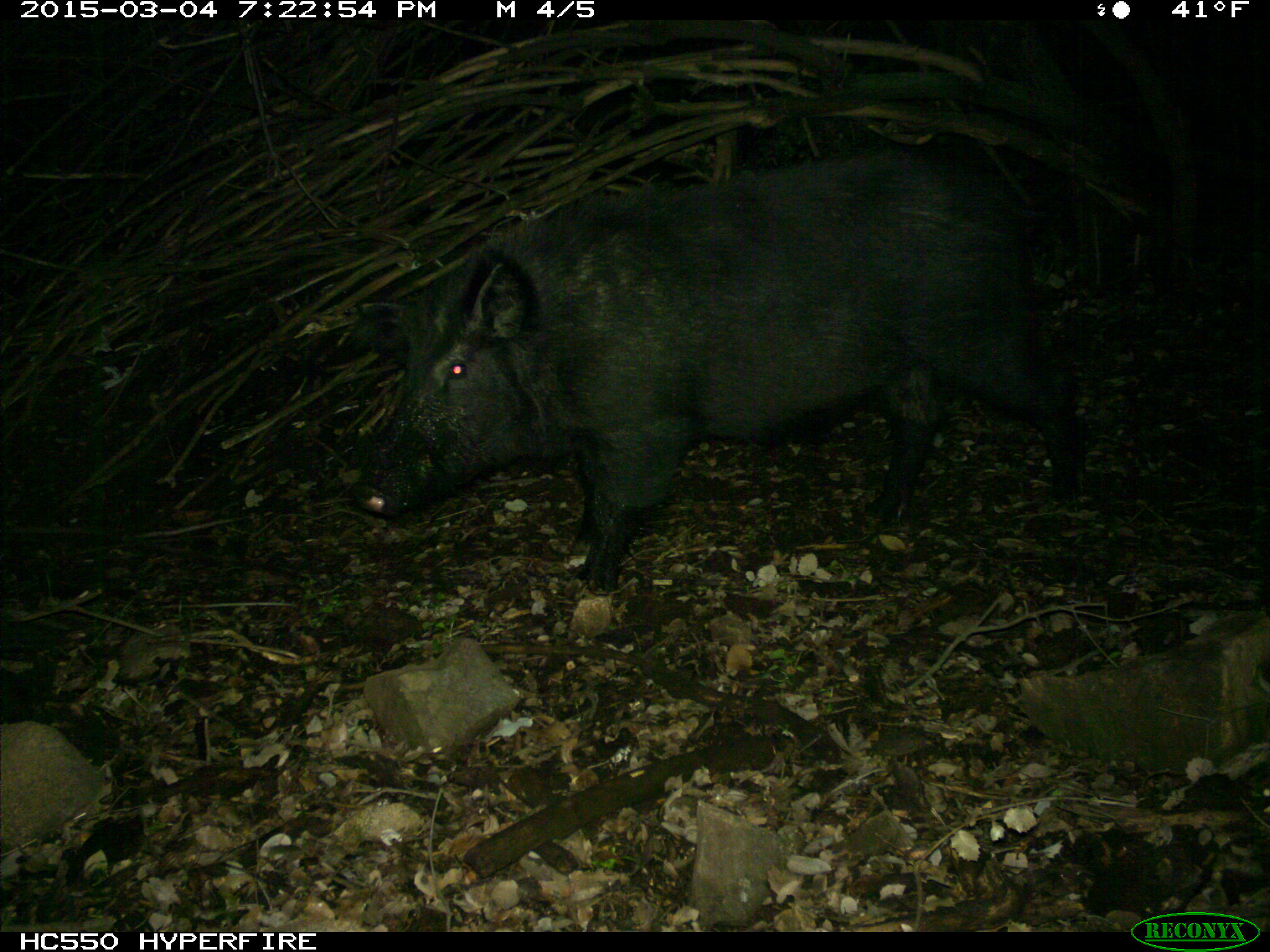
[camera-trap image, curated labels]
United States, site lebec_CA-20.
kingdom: Animalia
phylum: Chordata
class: Mammalia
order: Artiodactyla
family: Suidae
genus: Sus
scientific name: Sus scrofa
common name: wild boar